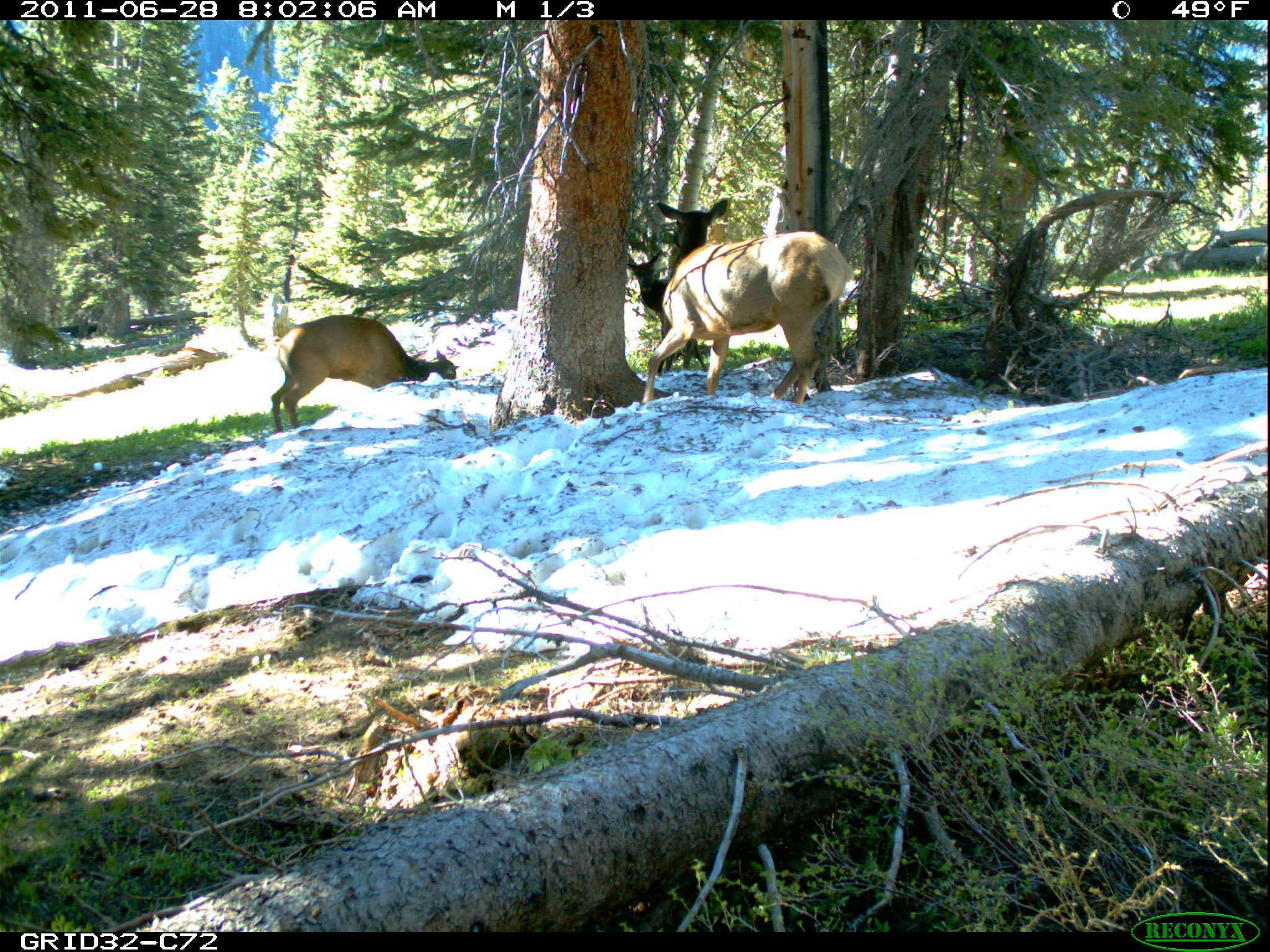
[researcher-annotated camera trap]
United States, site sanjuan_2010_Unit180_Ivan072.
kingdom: Animalia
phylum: Chordata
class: Mammalia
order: Artiodactyla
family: Cervidae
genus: Cervus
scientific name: Cervus elaphus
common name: red deer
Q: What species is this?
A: Cervus elaphus (red deer).